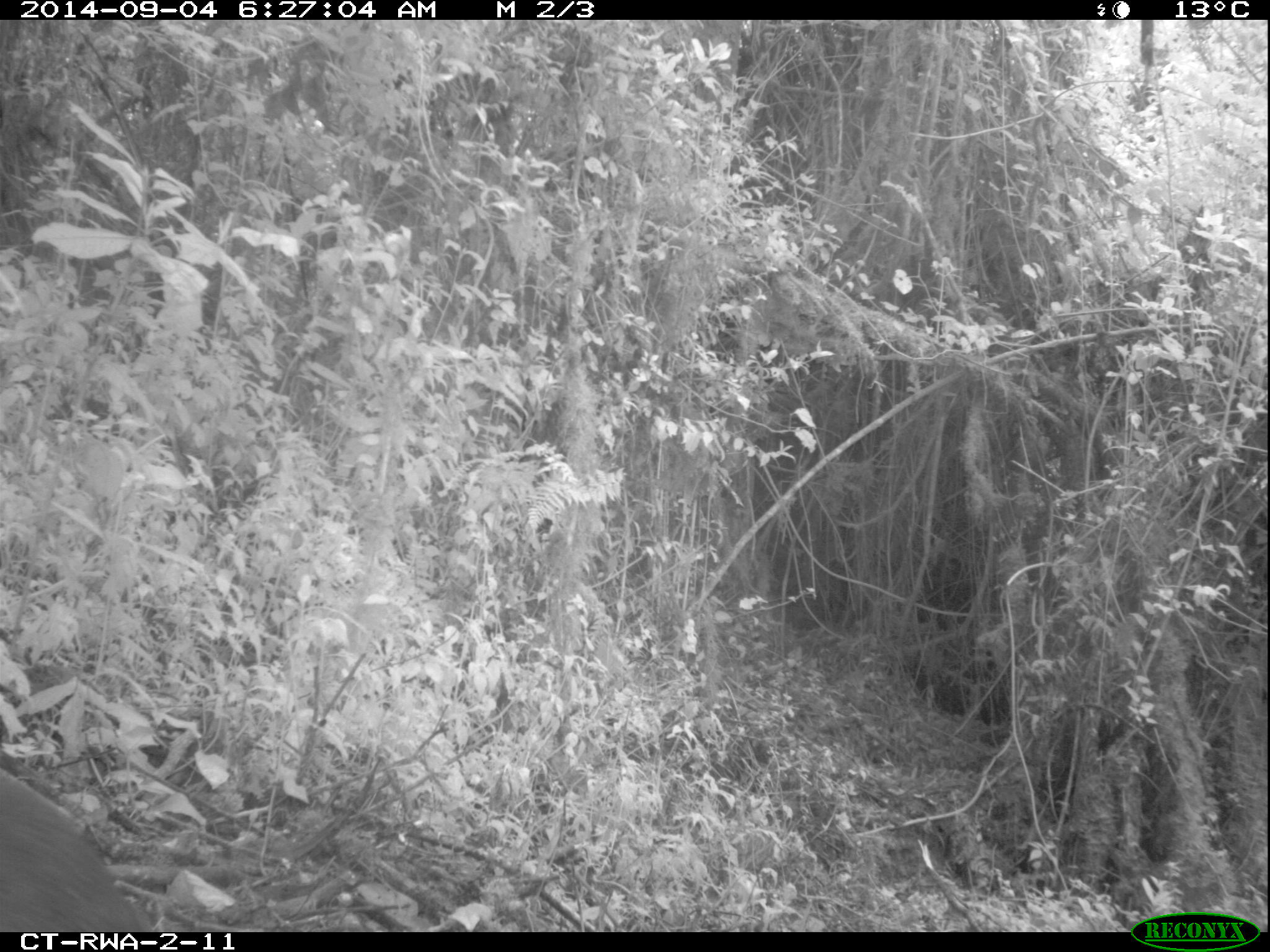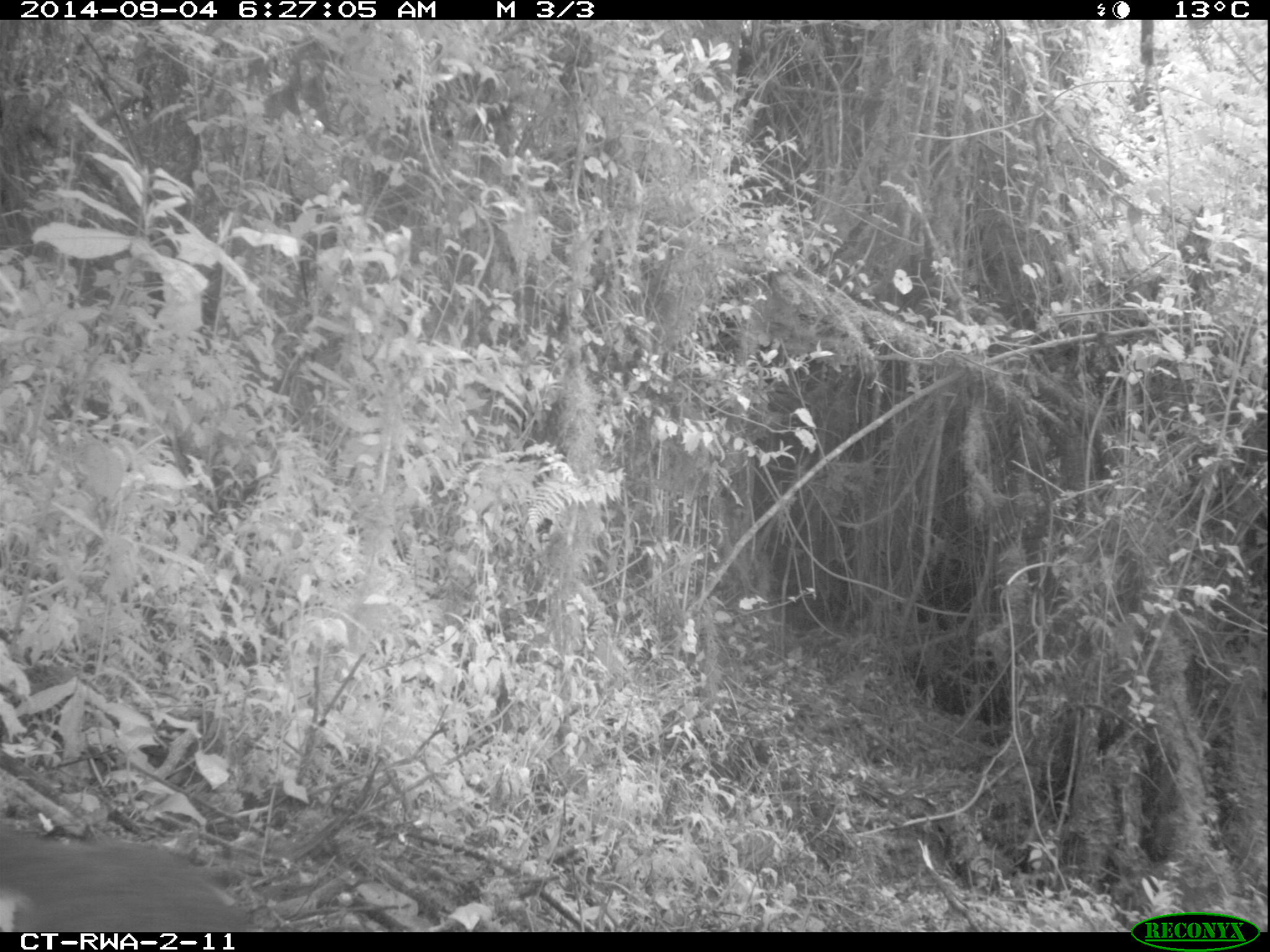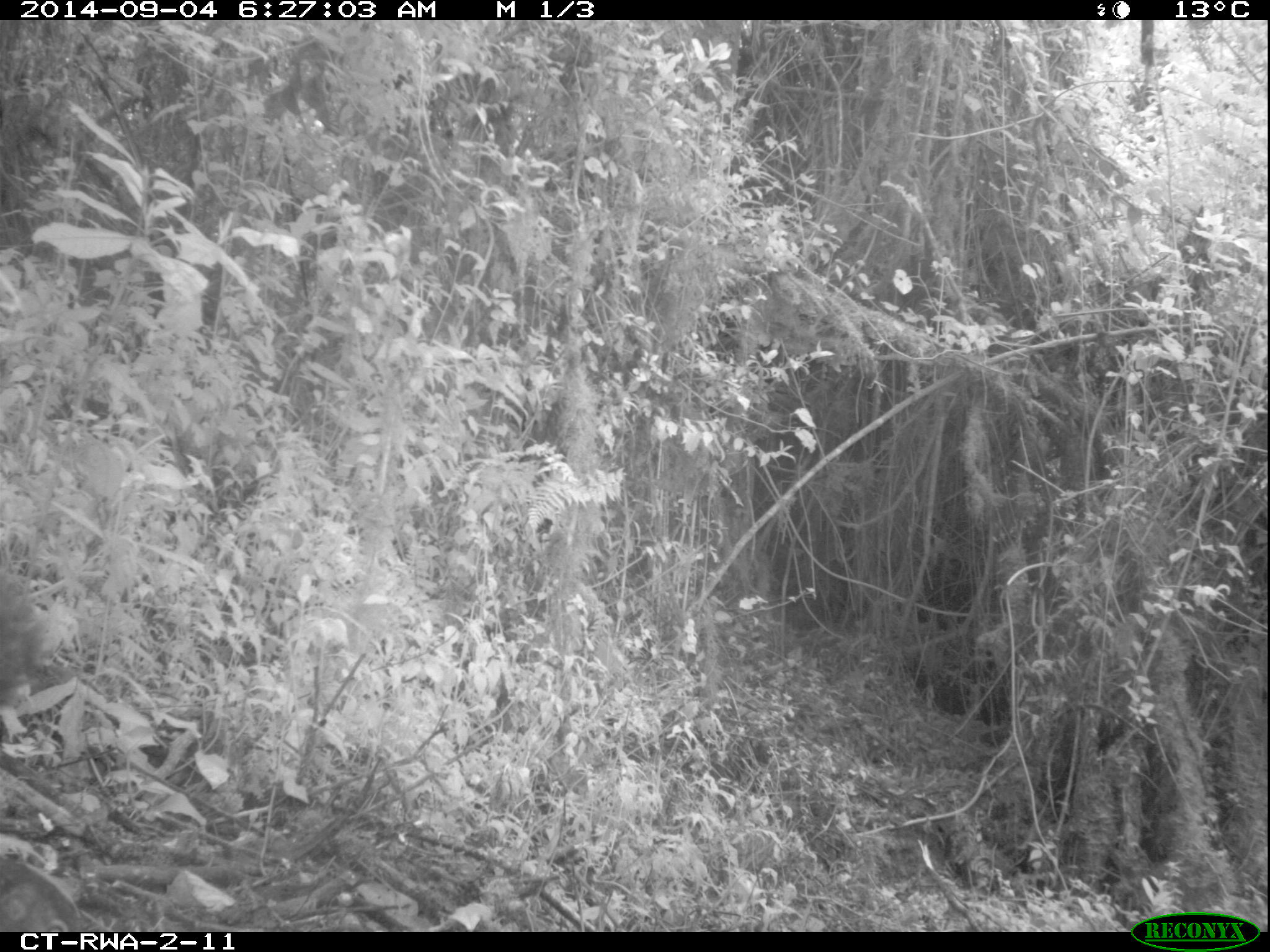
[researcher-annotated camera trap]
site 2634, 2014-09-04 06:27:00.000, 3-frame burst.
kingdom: Animalia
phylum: Chordata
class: Mammalia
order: Artiodactyla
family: Bovidae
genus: Cephalophus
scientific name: Cephalophus nigrifrons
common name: black-fronted duiker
Cephalophus nigrifrons (black-fronted duiker), count 1.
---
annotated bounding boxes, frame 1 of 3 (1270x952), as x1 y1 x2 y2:
cephalophus nigrifrons: 0 767 145 933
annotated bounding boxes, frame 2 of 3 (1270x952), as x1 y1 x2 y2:
cephalophus nigrifrons: 1 827 250 931